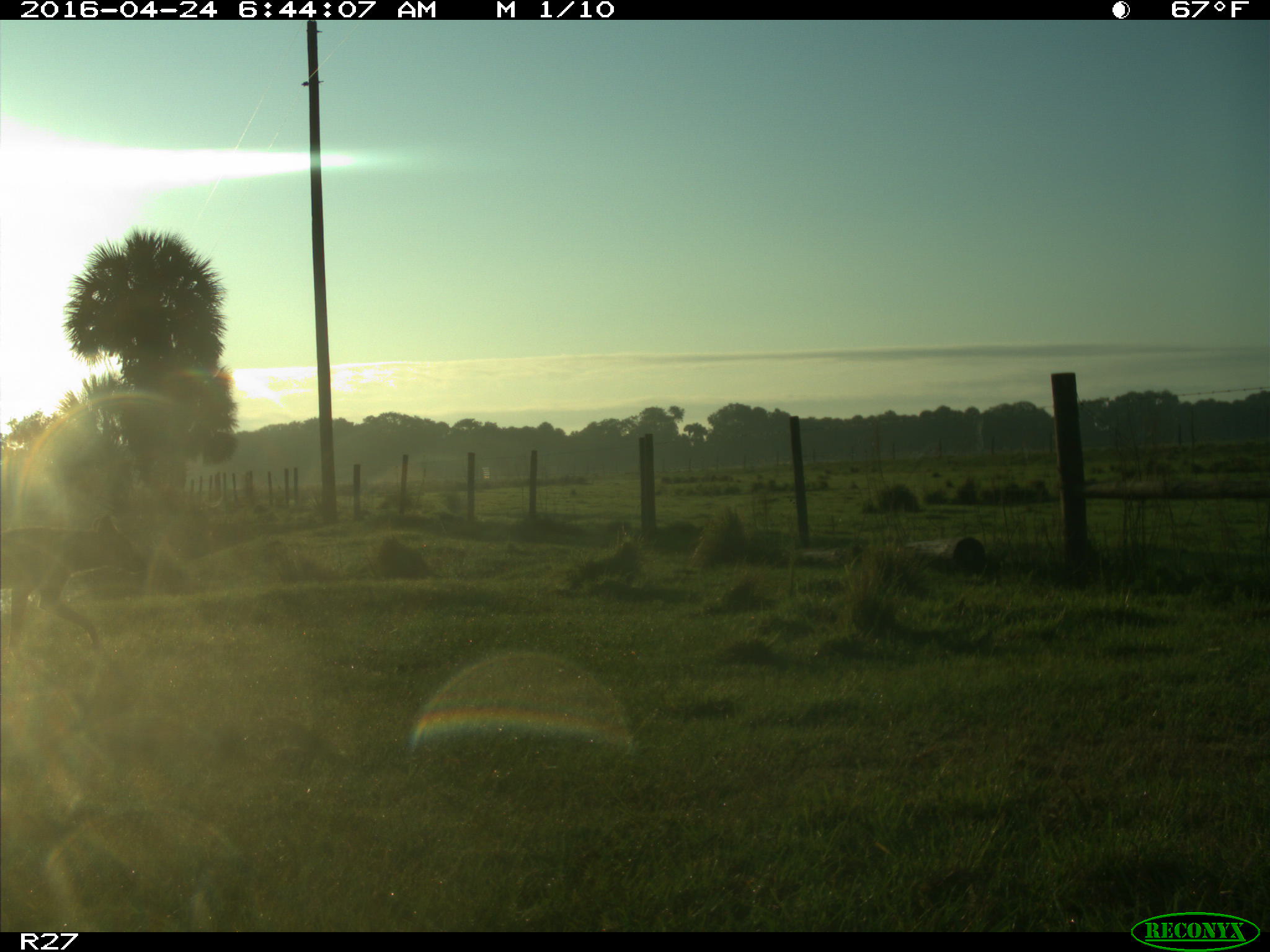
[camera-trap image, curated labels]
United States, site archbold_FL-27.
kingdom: Animalia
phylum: Chordata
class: Mammalia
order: Carnivora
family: Canidae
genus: Canis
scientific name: Canis latrans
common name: coyote